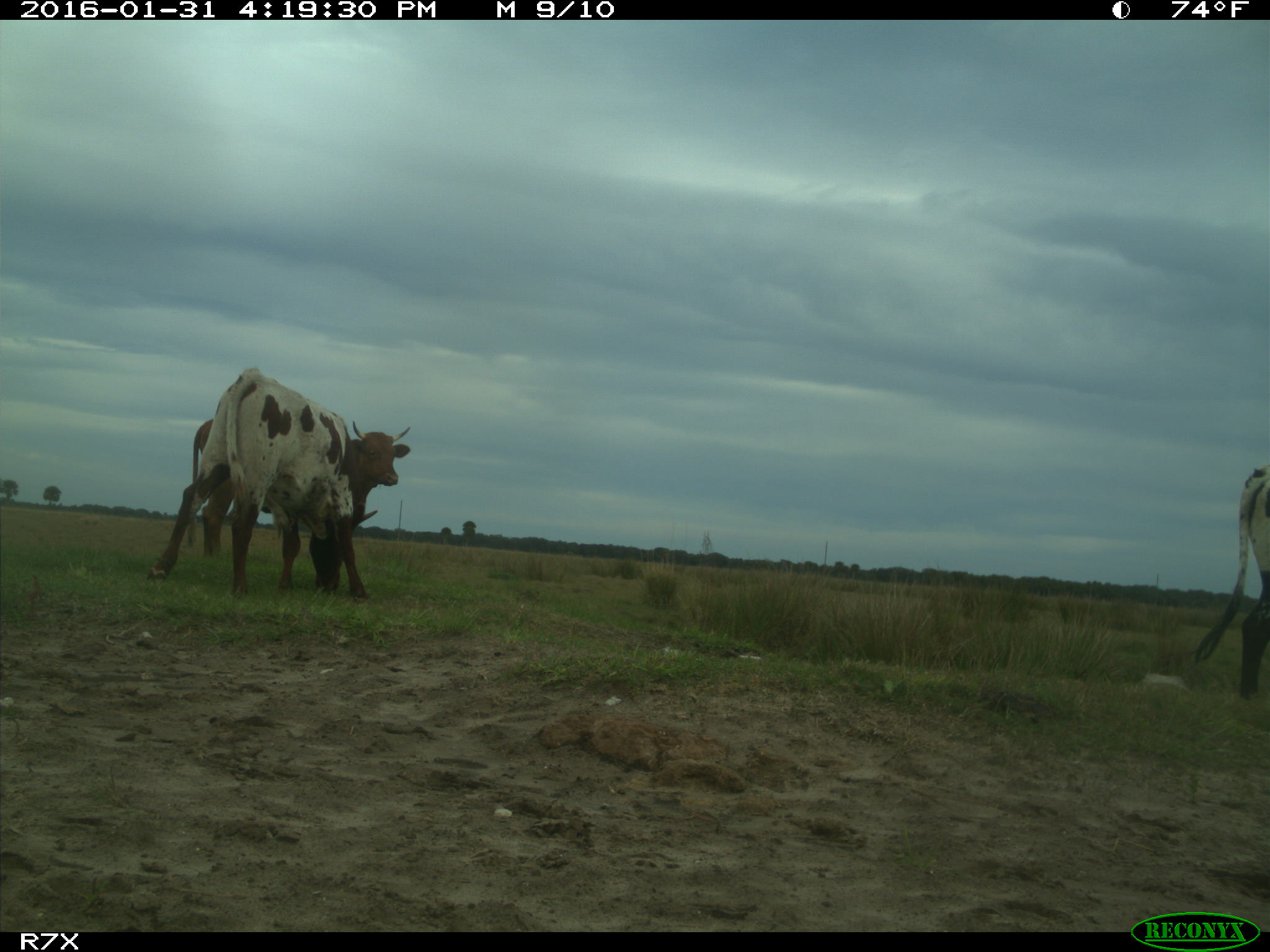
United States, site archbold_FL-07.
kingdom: Animalia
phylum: Chordata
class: Mammalia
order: Artiodactyla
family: Bovidae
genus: Bos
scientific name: Bos taurus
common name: domestic cow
Bos taurus (domestic cow).